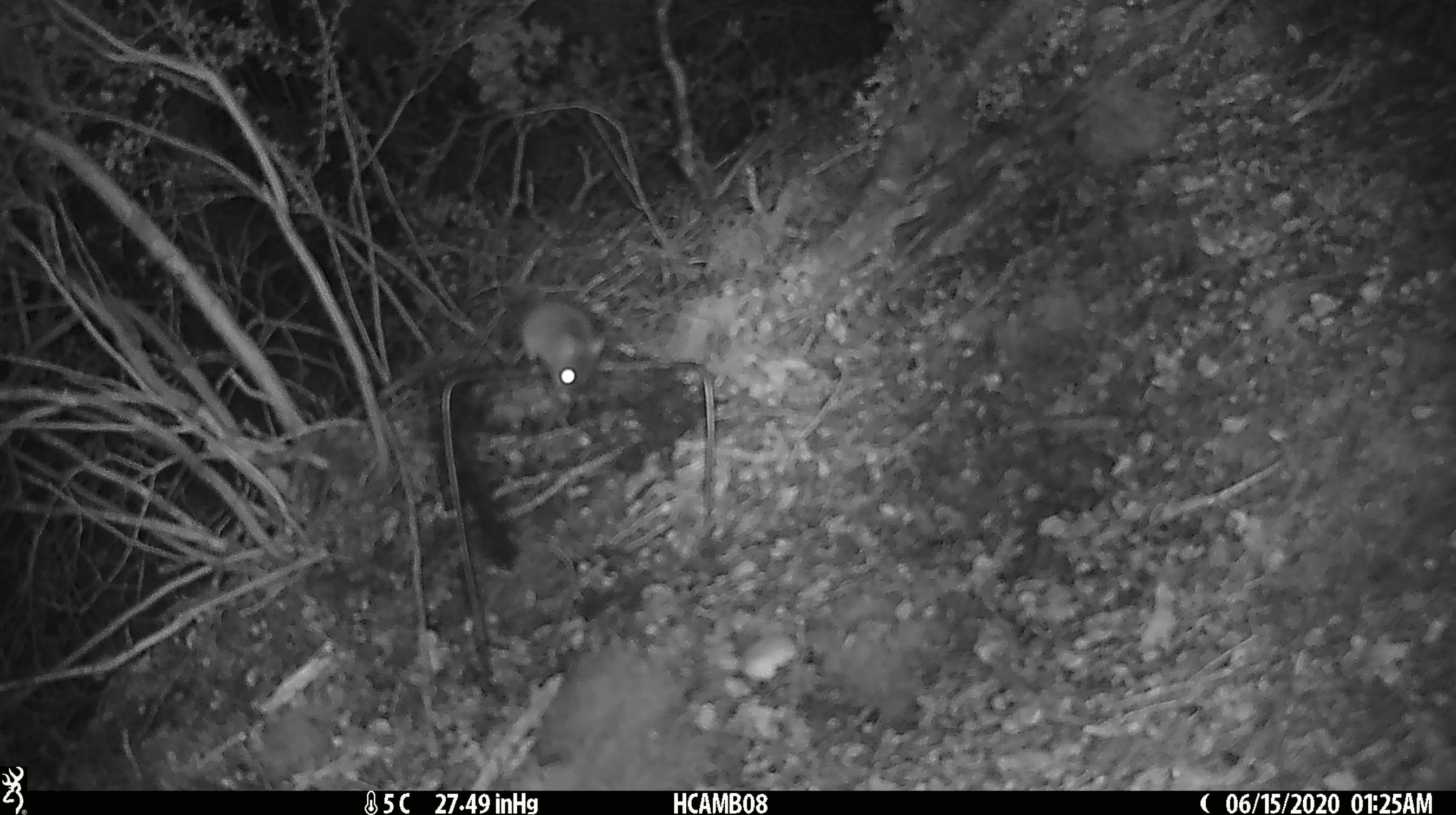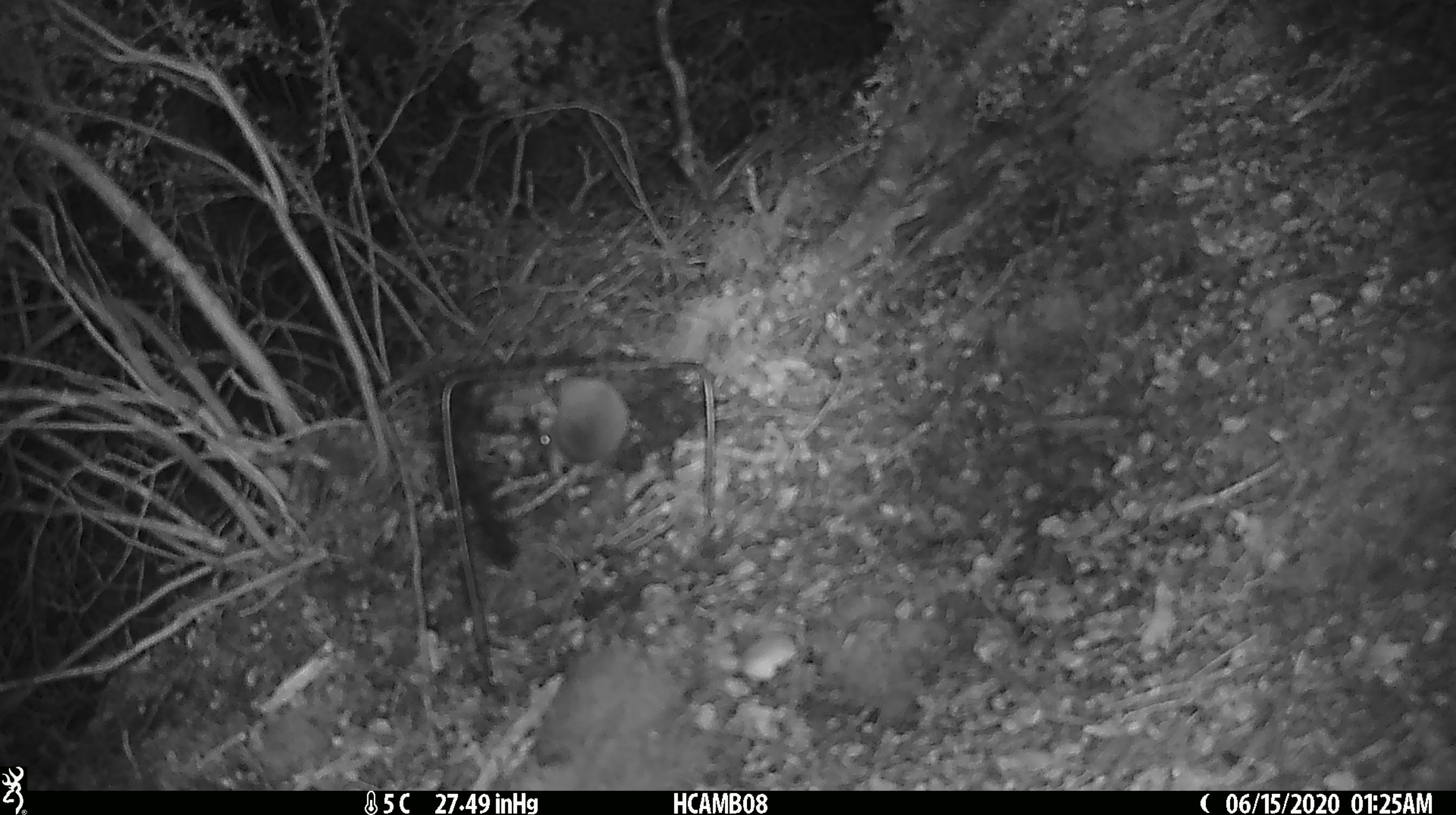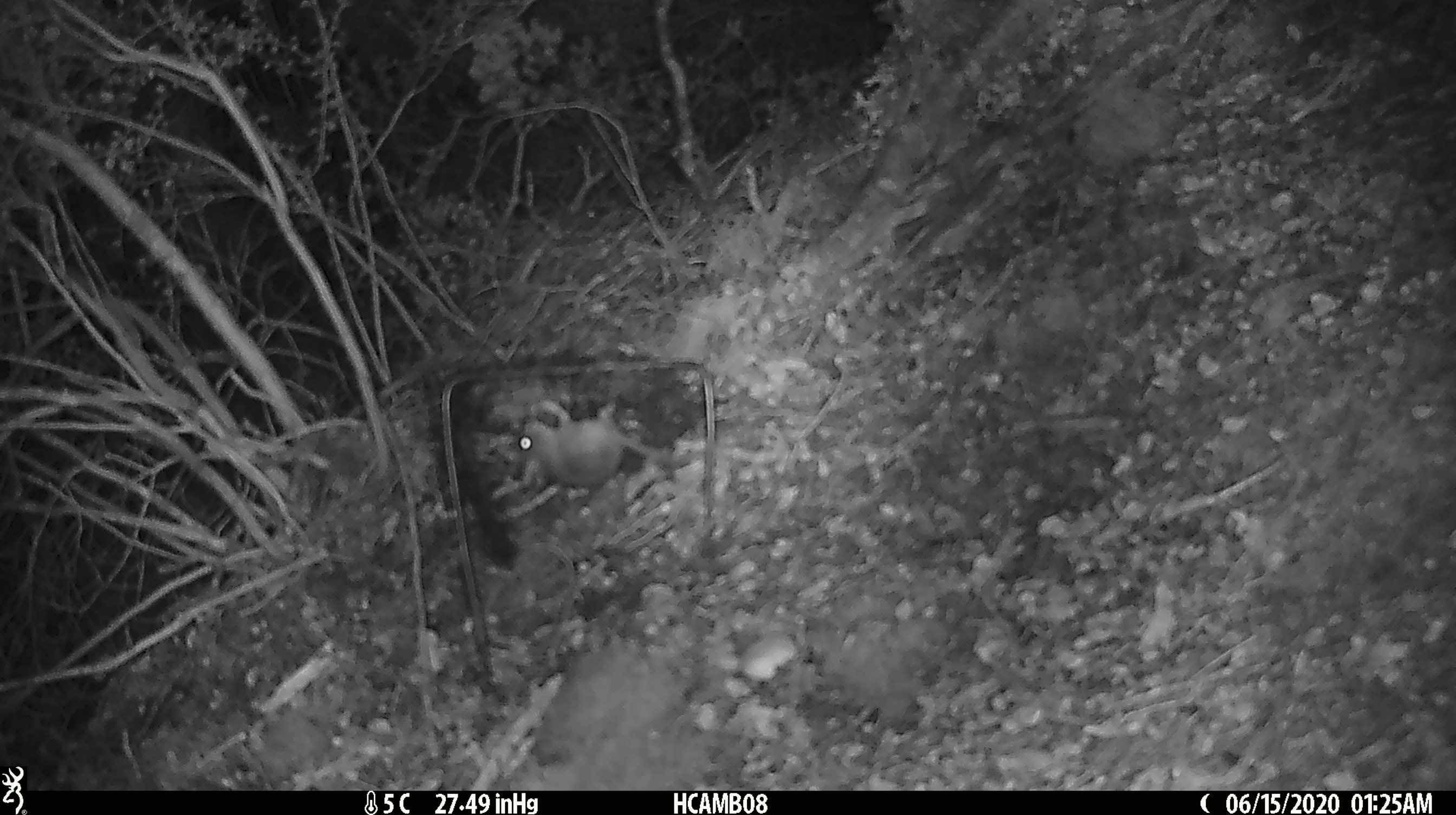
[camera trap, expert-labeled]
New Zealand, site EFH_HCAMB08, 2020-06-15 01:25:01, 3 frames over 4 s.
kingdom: Animalia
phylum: Chordata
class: Mammalia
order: Rodentia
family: Muridae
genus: Mus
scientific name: Mus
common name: mouse